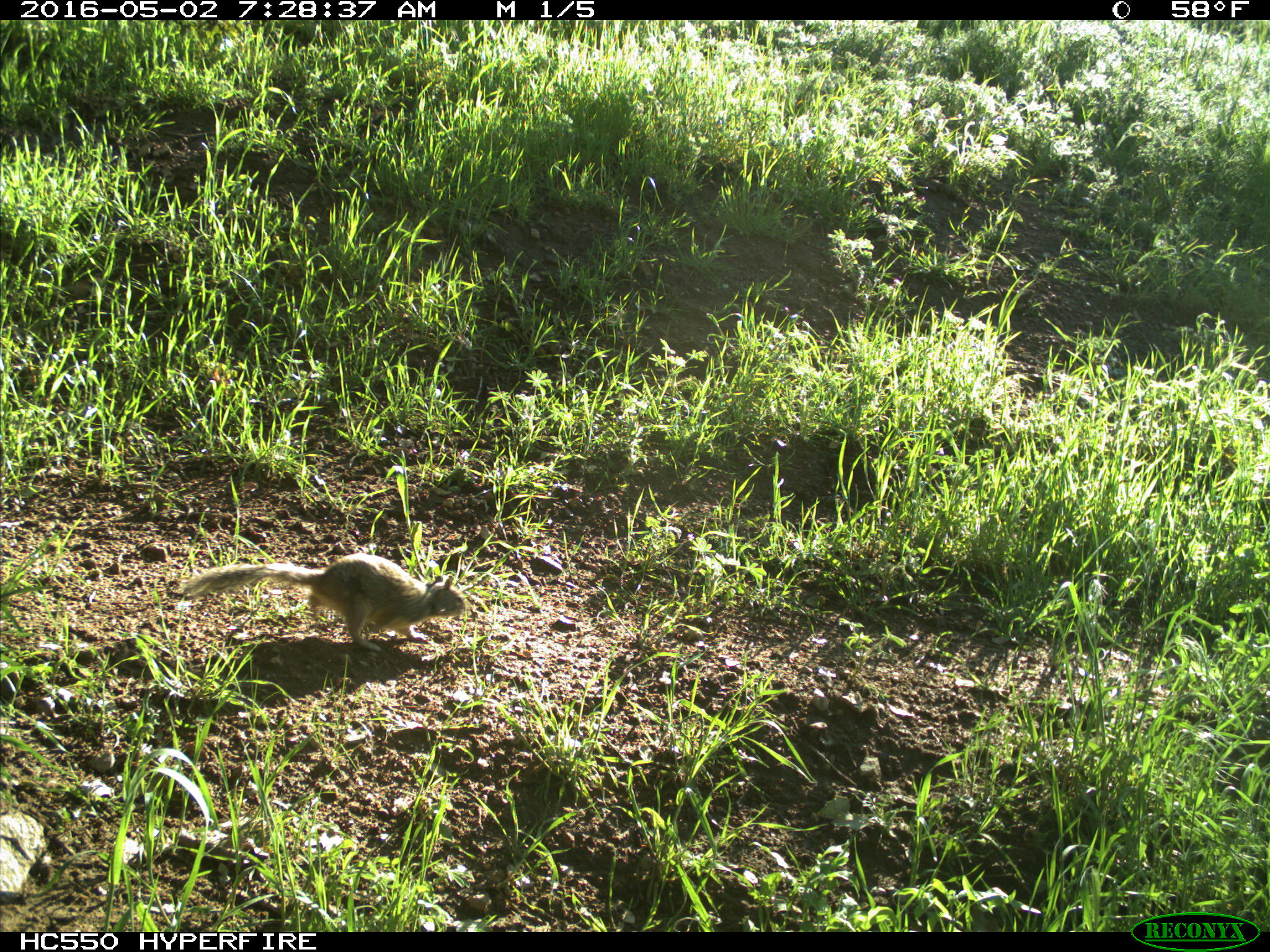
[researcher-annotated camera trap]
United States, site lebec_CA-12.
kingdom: Animalia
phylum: Chordata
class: Mammalia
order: Rodentia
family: Sciuridae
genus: Otospermophilus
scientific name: Otospermophilus beecheyi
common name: california ground squirrel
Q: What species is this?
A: Otospermophilus beecheyi (california ground squirrel).